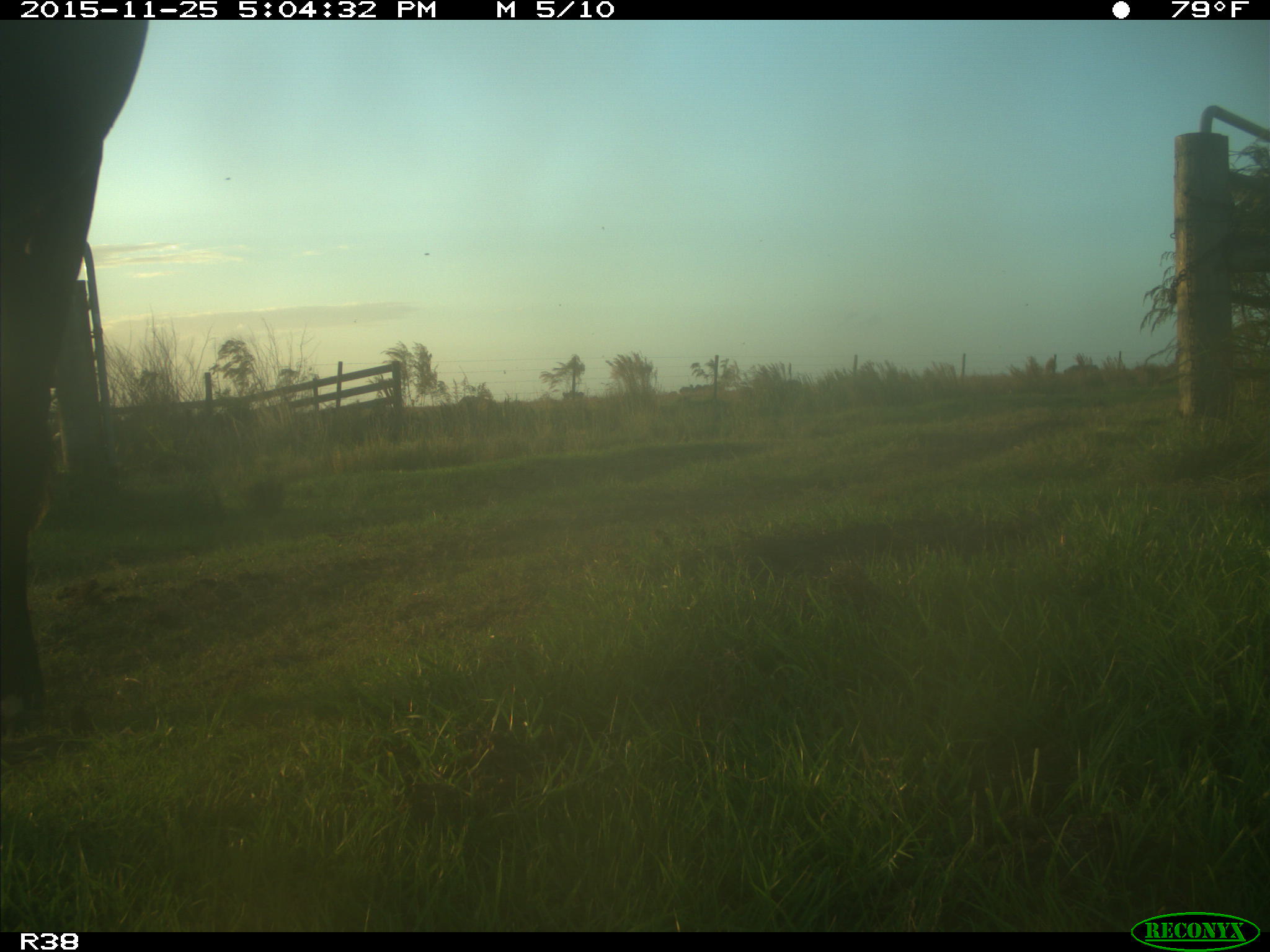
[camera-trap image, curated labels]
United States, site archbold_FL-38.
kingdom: Animalia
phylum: Chordata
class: Mammalia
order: Artiodactyla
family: Bovidae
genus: Bos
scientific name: Bos taurus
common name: domestic cow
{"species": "Bos taurus (domestic cow)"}